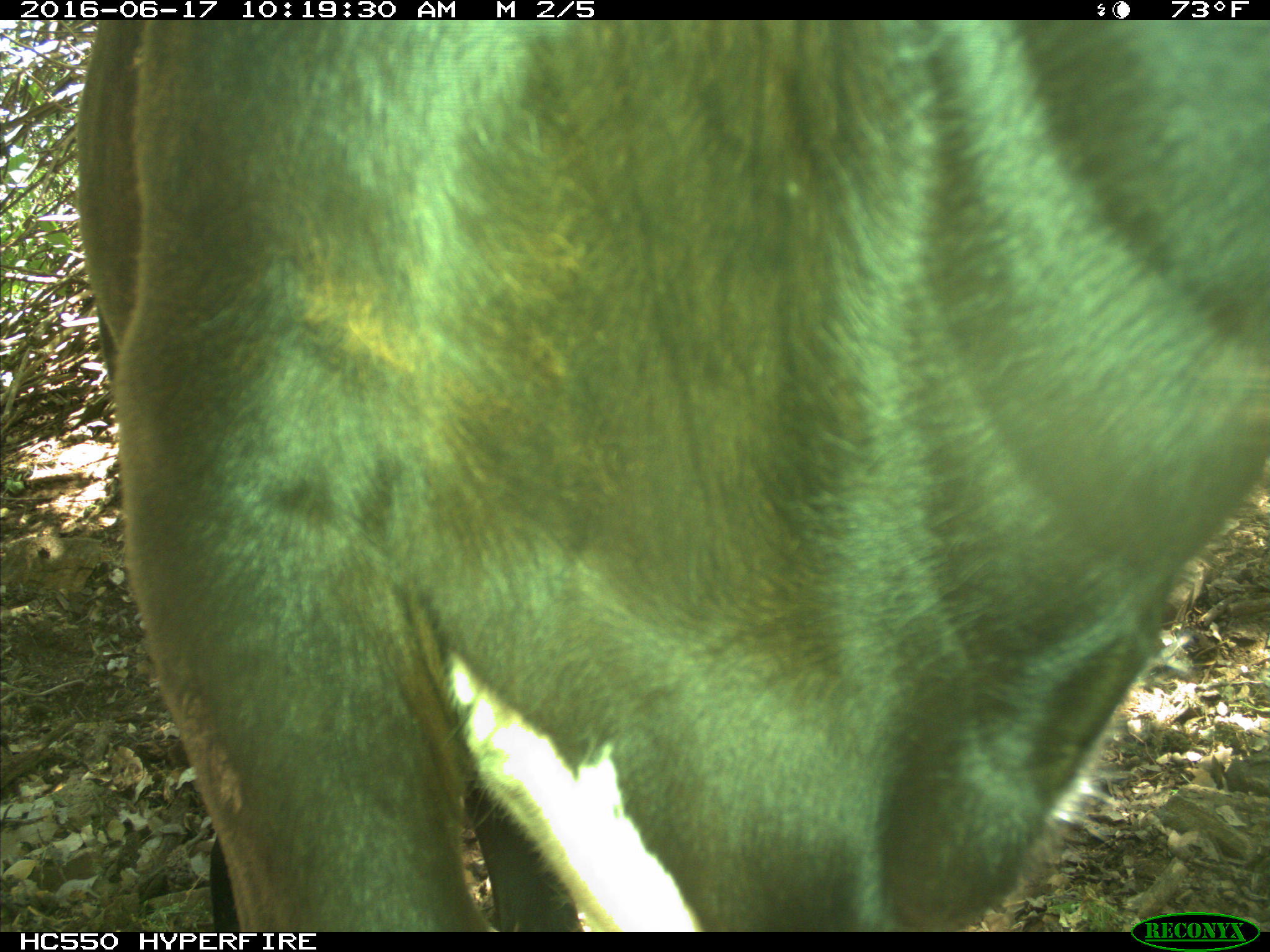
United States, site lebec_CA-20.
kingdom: Animalia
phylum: Chordata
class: Mammalia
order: Artiodactyla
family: Bovidae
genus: Bos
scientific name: Bos taurus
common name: domestic cow